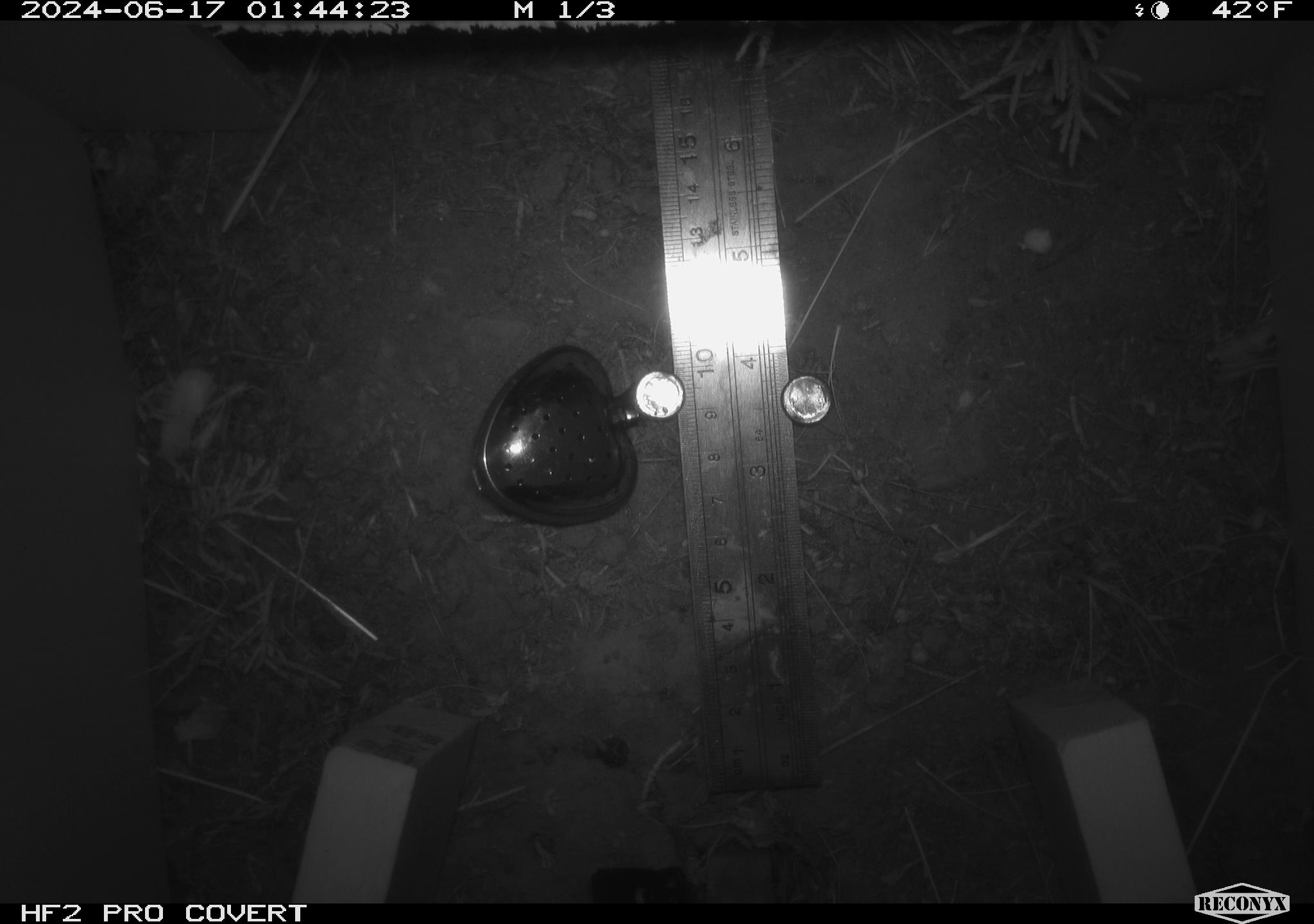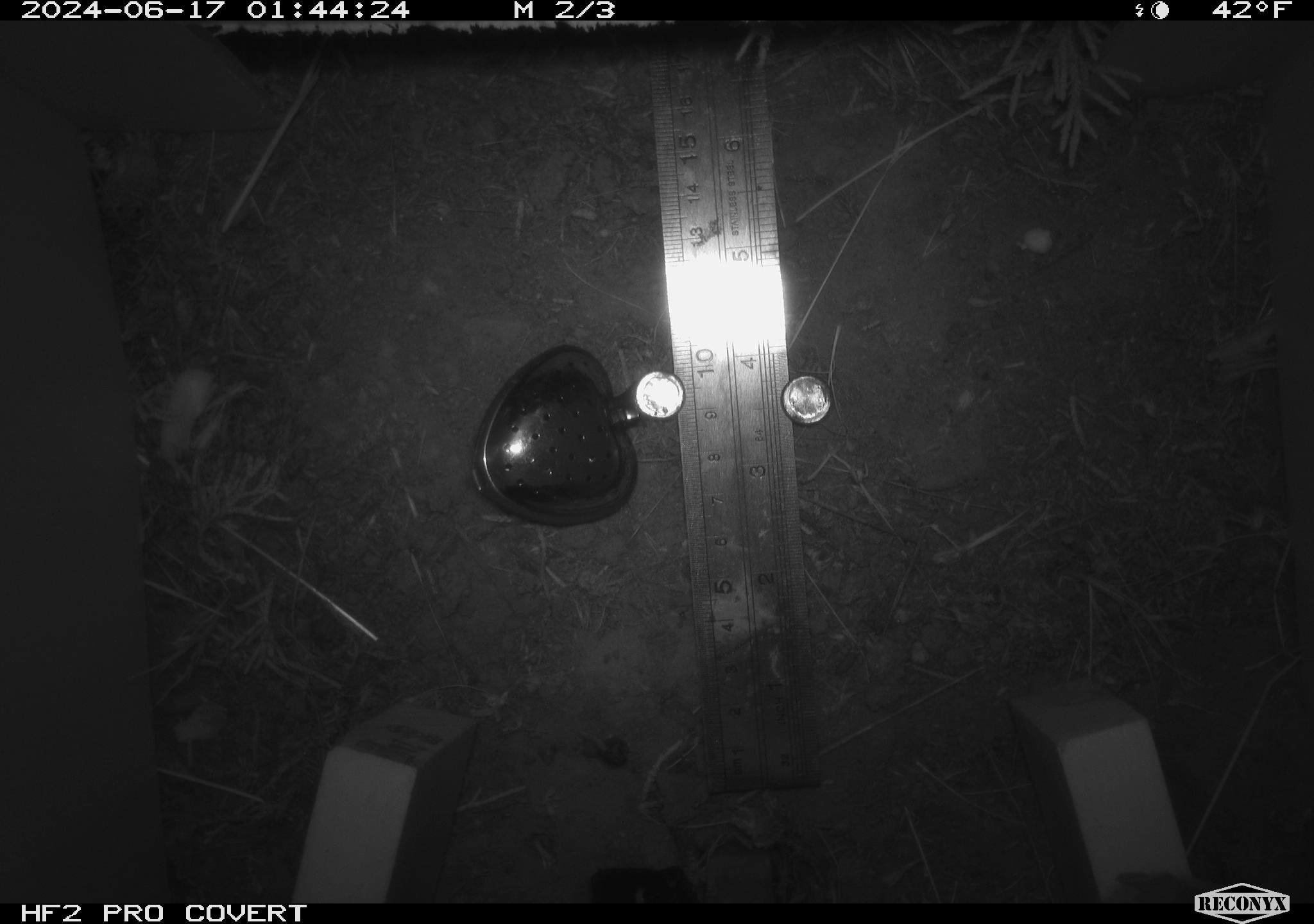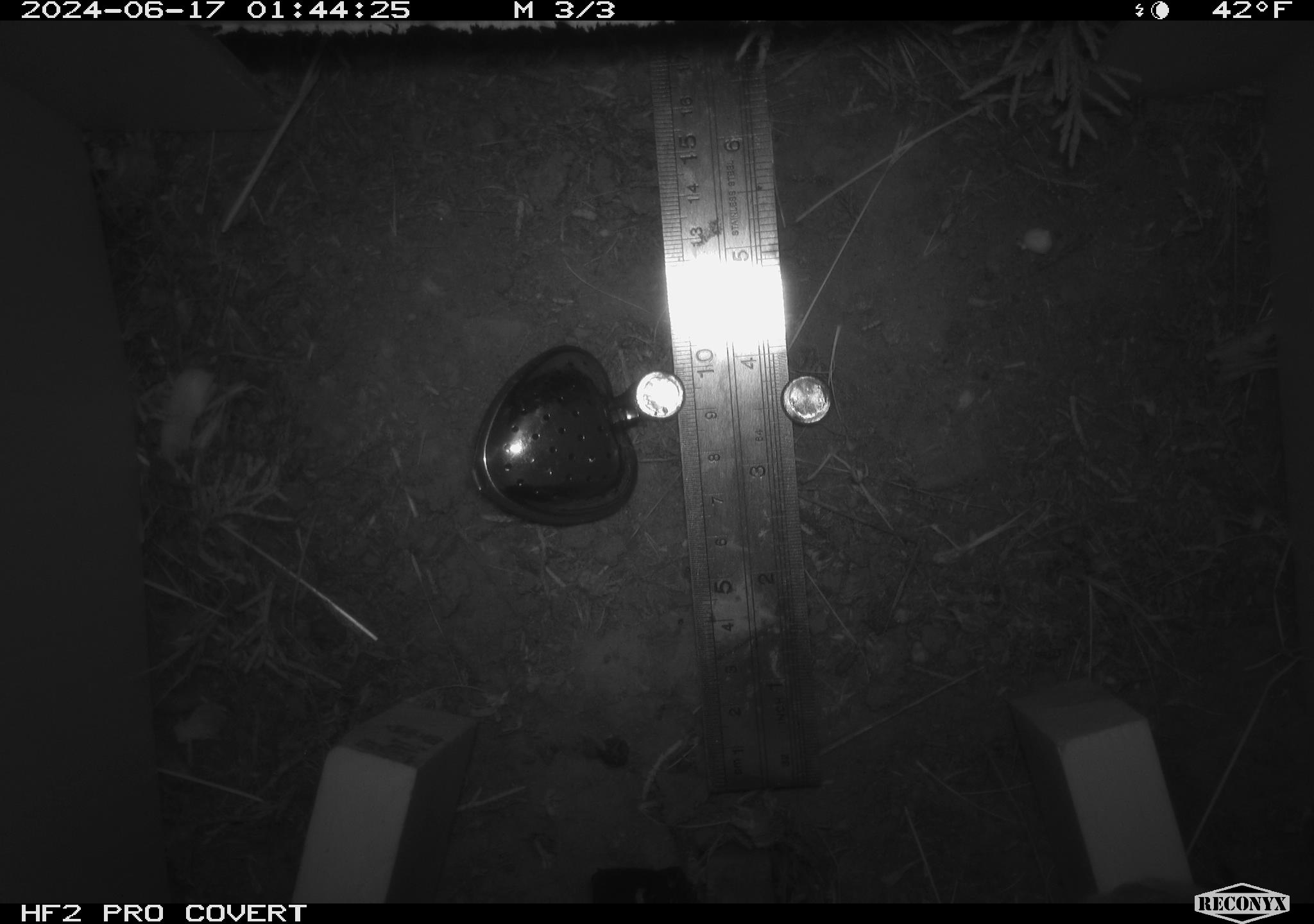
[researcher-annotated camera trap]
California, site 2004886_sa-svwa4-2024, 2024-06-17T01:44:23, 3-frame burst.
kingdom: Animalia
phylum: Chordata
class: Mammalia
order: Rodentia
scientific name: Rodentia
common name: mouse species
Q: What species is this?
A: Mouse species (Rodentia).